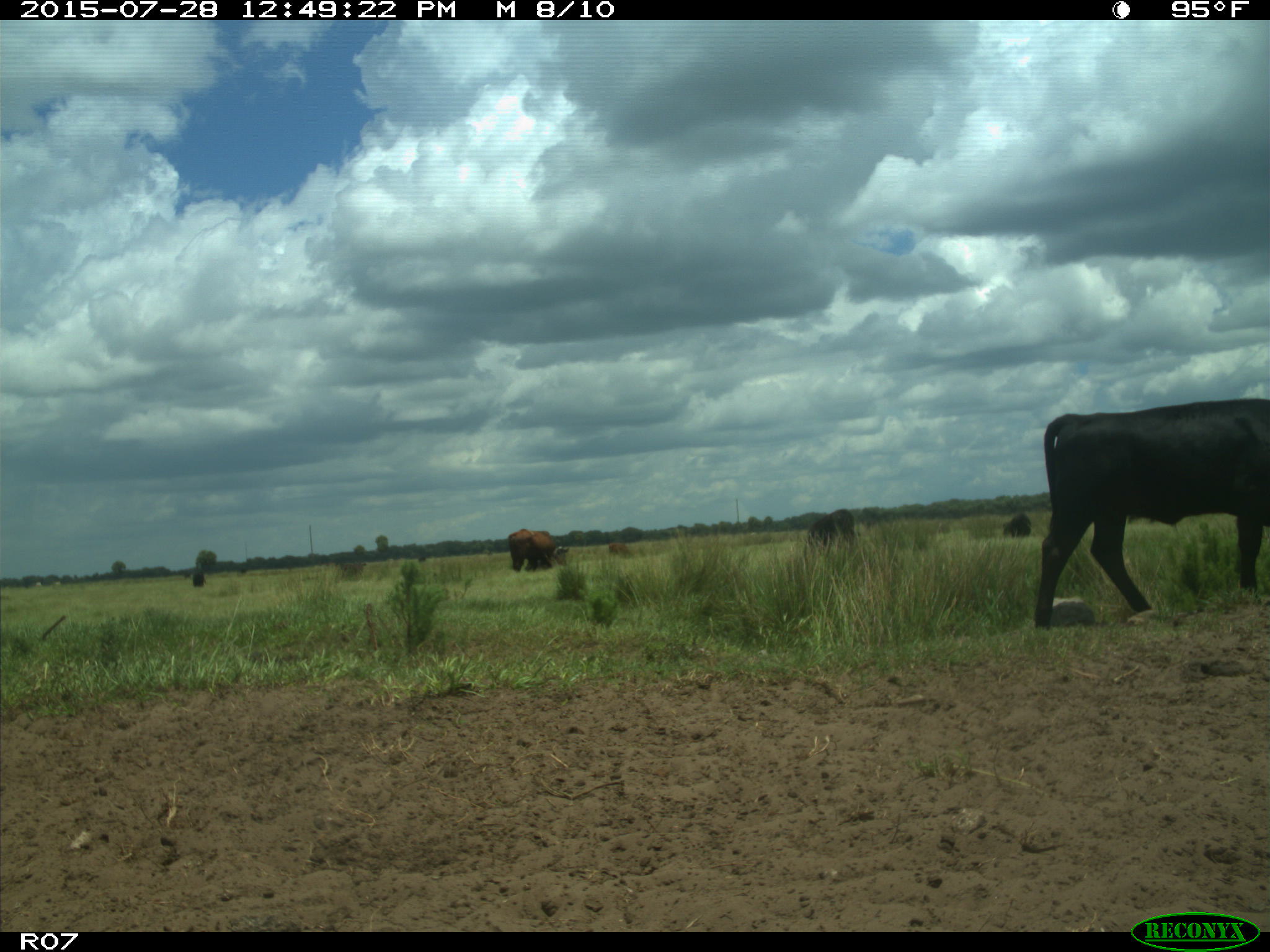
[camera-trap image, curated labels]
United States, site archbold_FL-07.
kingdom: Animalia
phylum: Chordata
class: Mammalia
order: Artiodactyla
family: Bovidae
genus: Bos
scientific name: Bos taurus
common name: domestic cow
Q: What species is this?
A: Bos taurus (domestic cow).